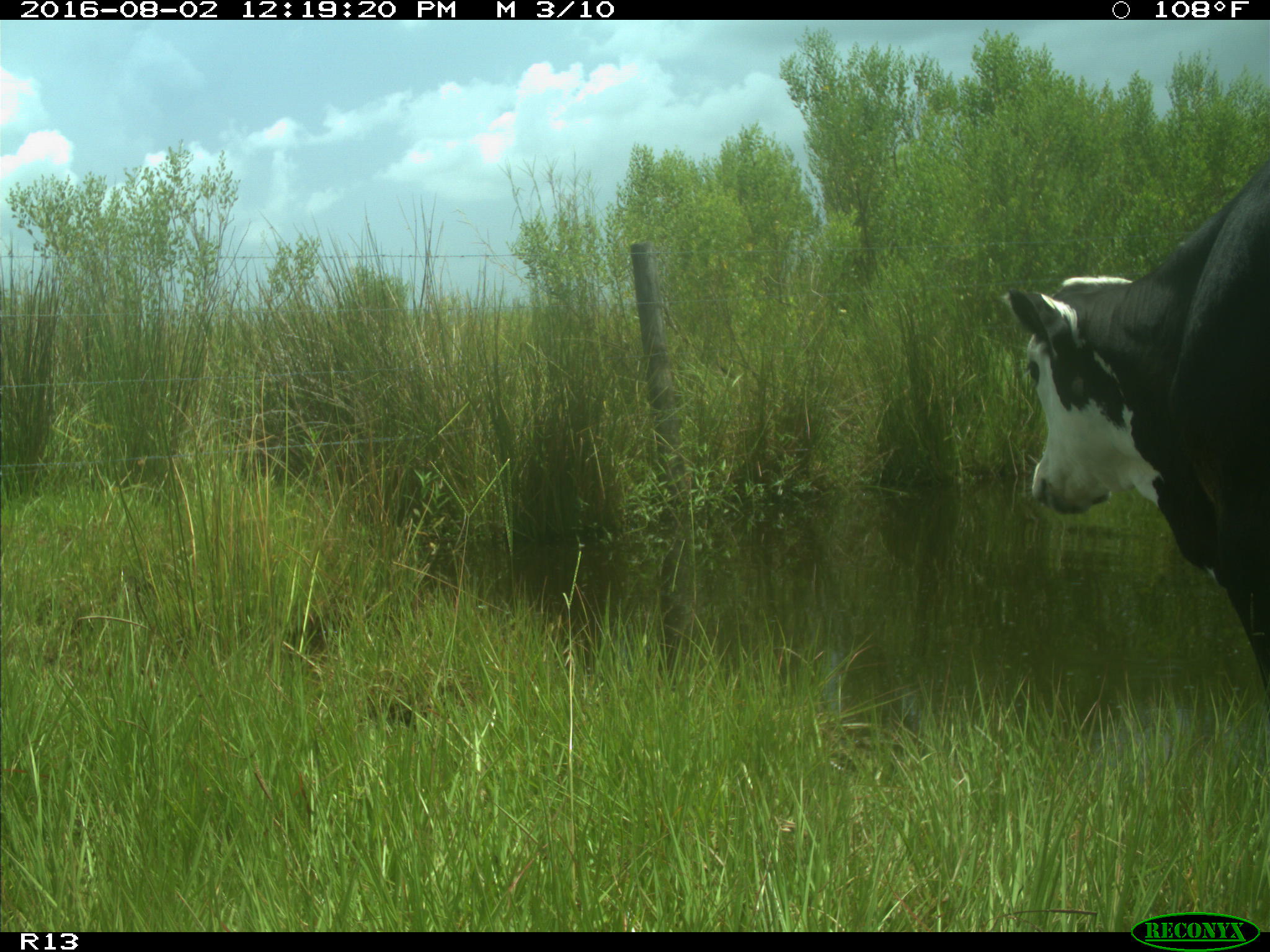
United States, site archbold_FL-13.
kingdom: Animalia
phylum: Chordata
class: Mammalia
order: Artiodactyla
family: Bovidae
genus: Bos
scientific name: Bos taurus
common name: domestic cow